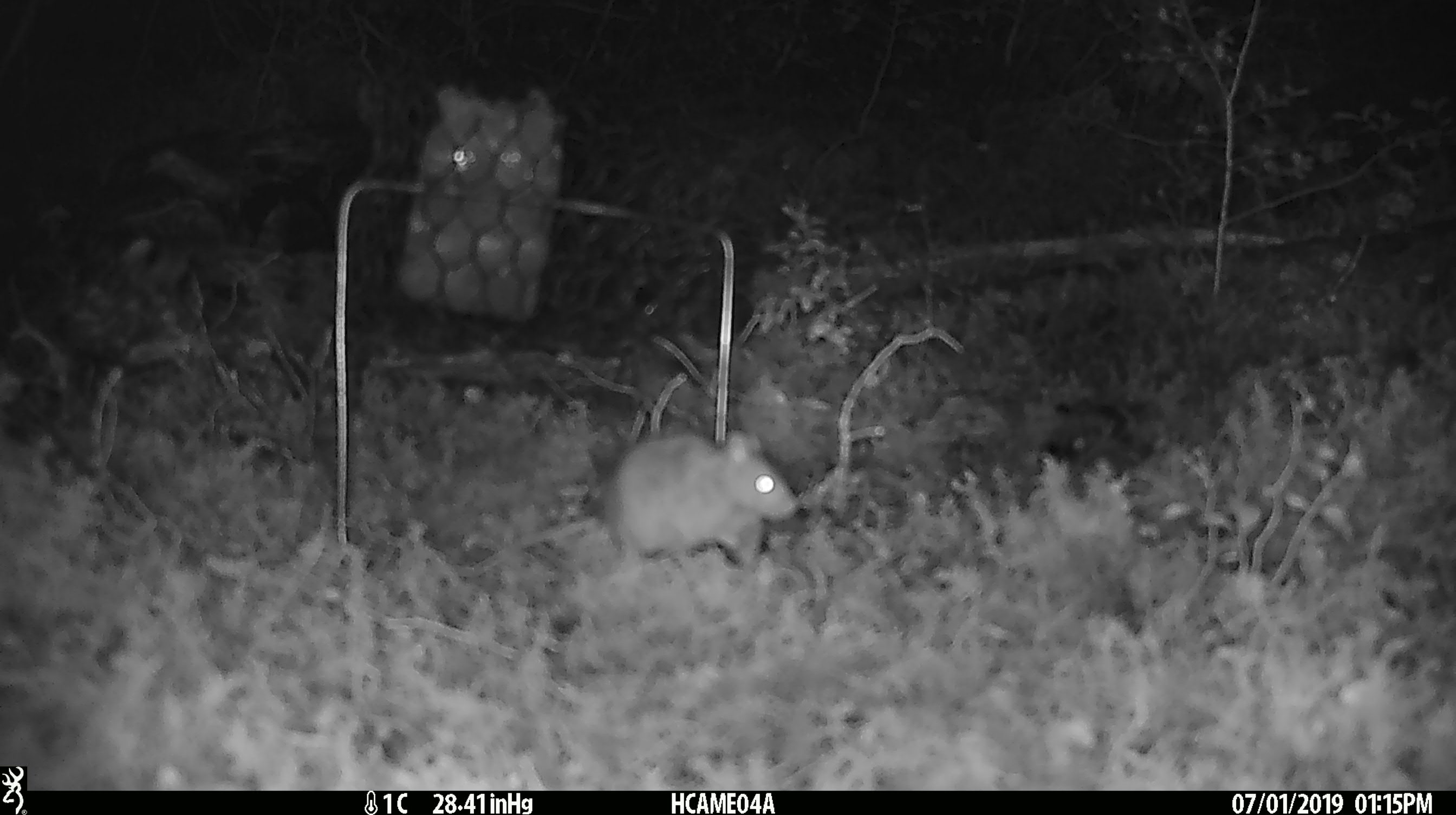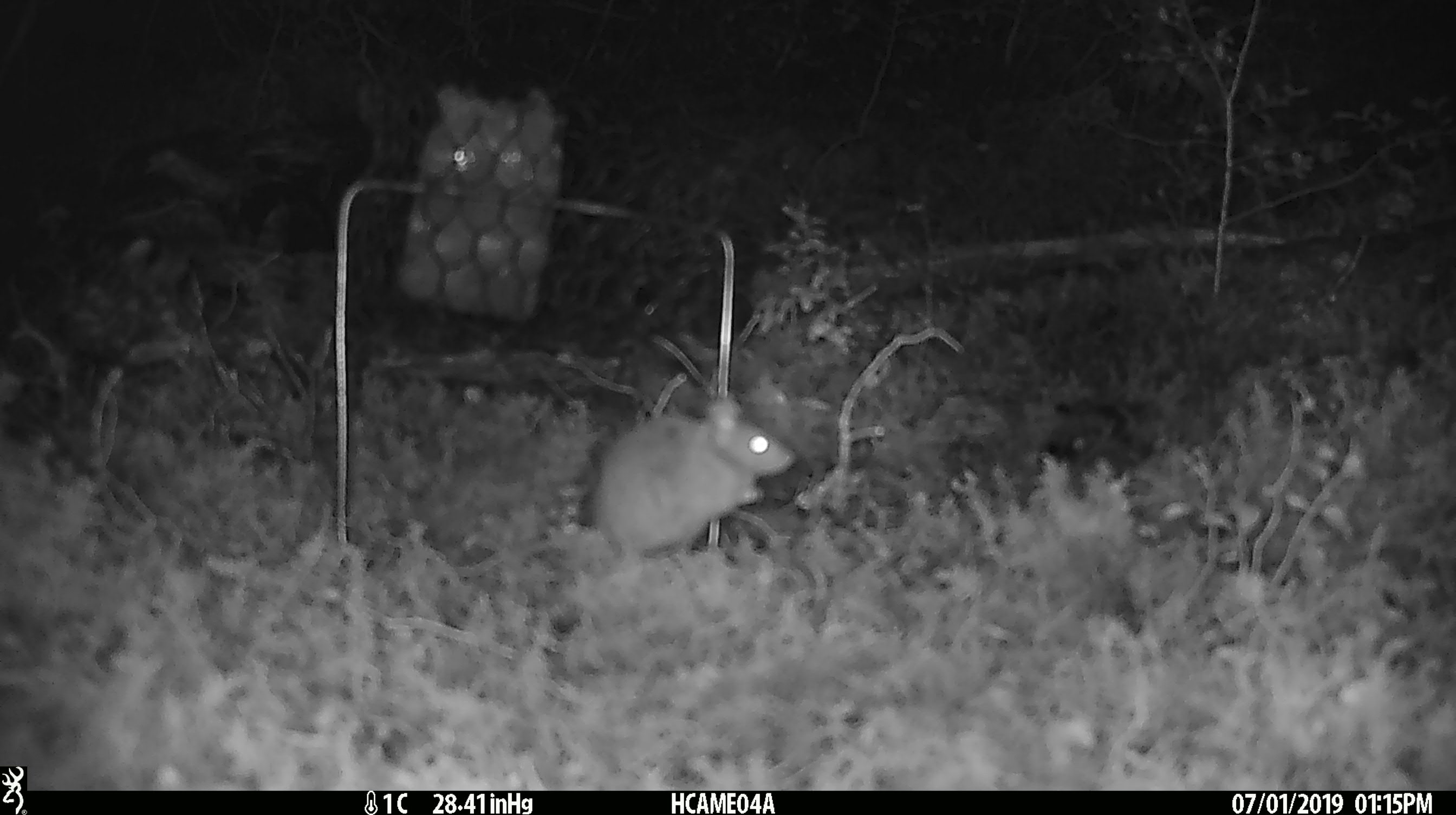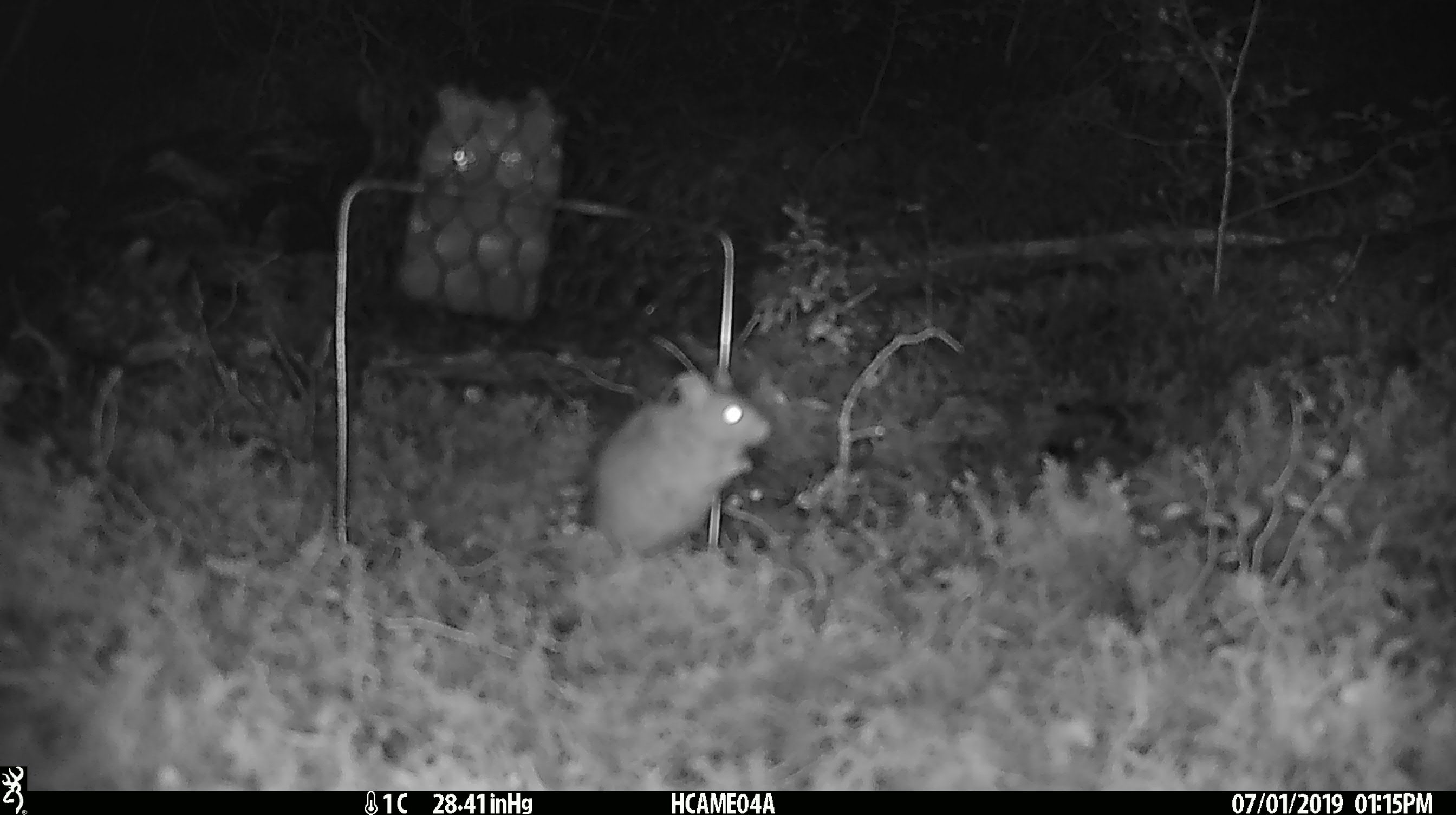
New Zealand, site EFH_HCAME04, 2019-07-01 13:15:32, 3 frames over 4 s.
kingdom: Animalia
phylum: Chordata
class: Mammalia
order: Rodentia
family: Muridae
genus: Mus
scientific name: Mus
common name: mouse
Mouse (Mus).